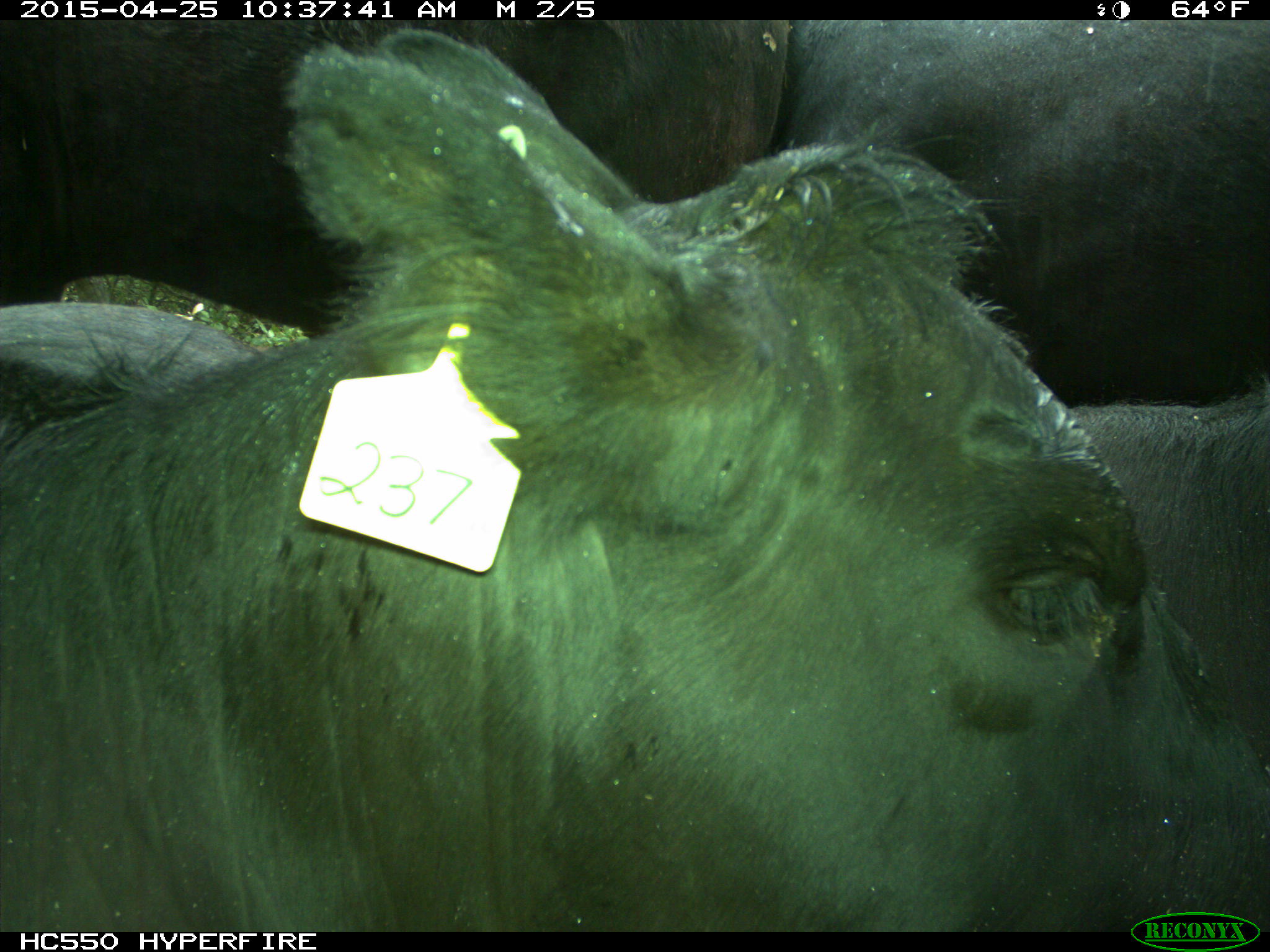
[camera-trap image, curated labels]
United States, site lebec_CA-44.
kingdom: Animalia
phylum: Chordata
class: Mammalia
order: Artiodactyla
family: Suidae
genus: Sus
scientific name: Sus scrofa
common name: wild boar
Sus scrofa (wild boar).